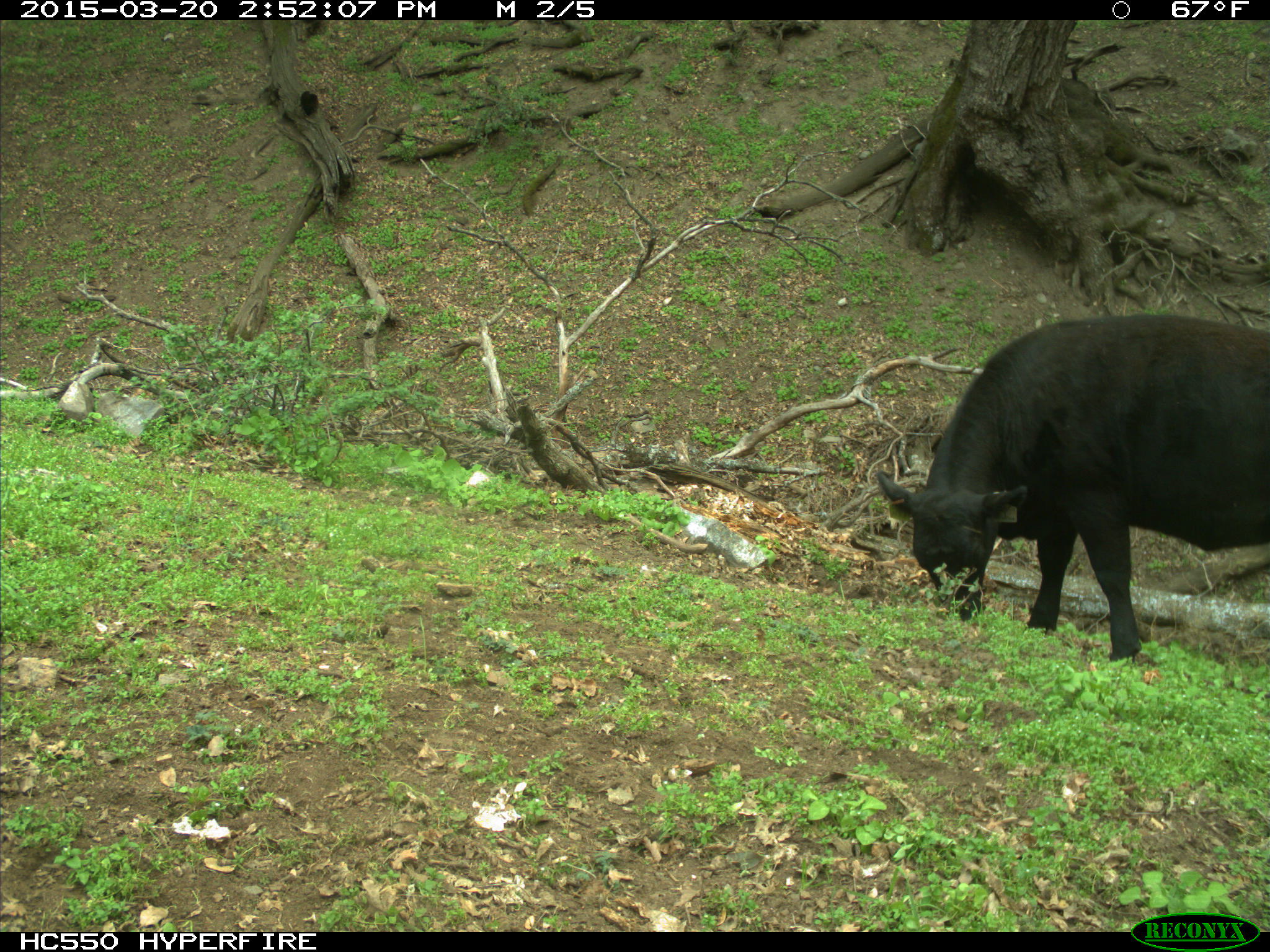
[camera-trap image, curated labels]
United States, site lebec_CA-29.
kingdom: Animalia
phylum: Chordata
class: Mammalia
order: Artiodactyla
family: Bovidae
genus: Bos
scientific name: Bos taurus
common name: domestic cow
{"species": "Bos taurus (domestic cow)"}